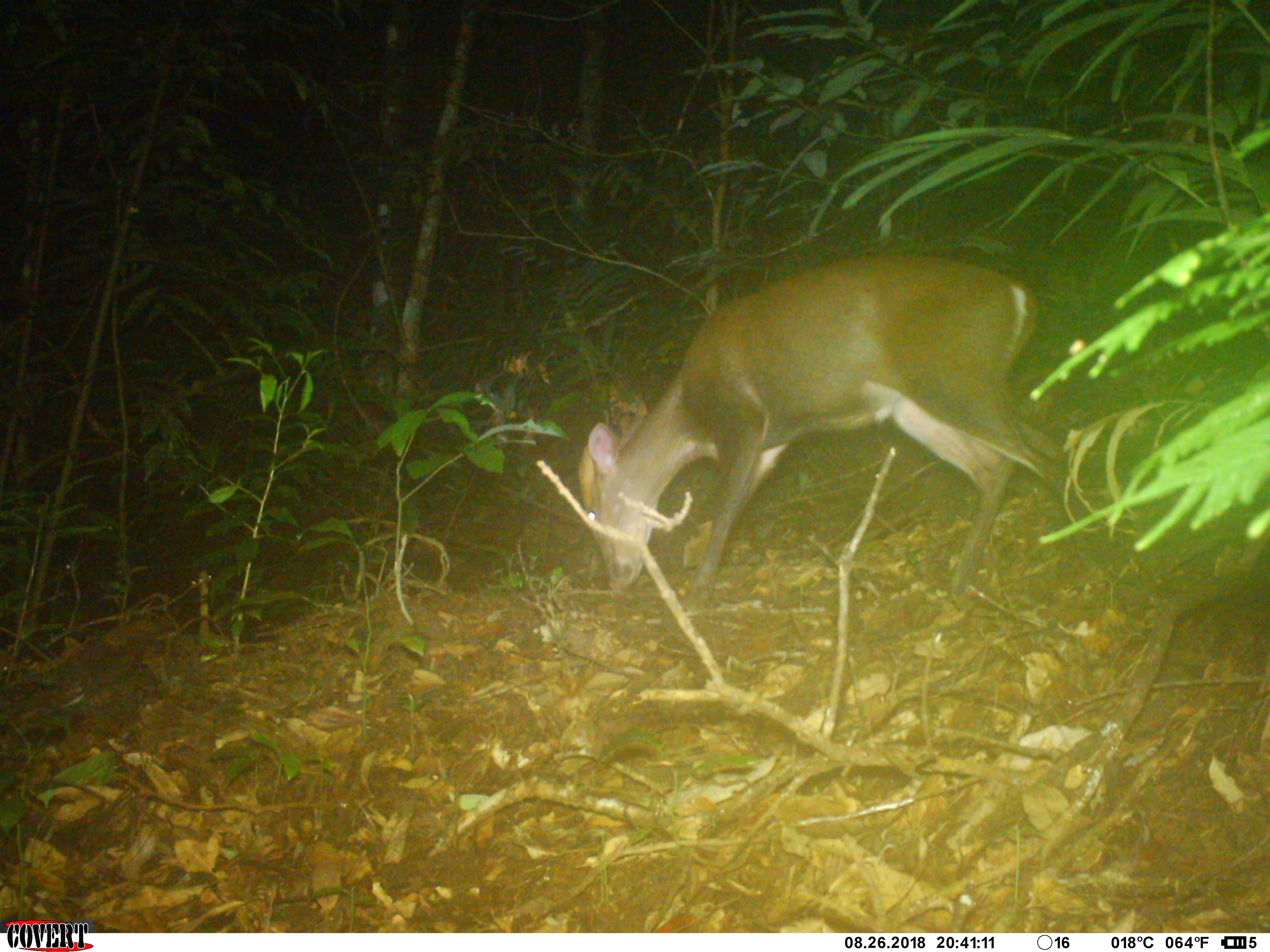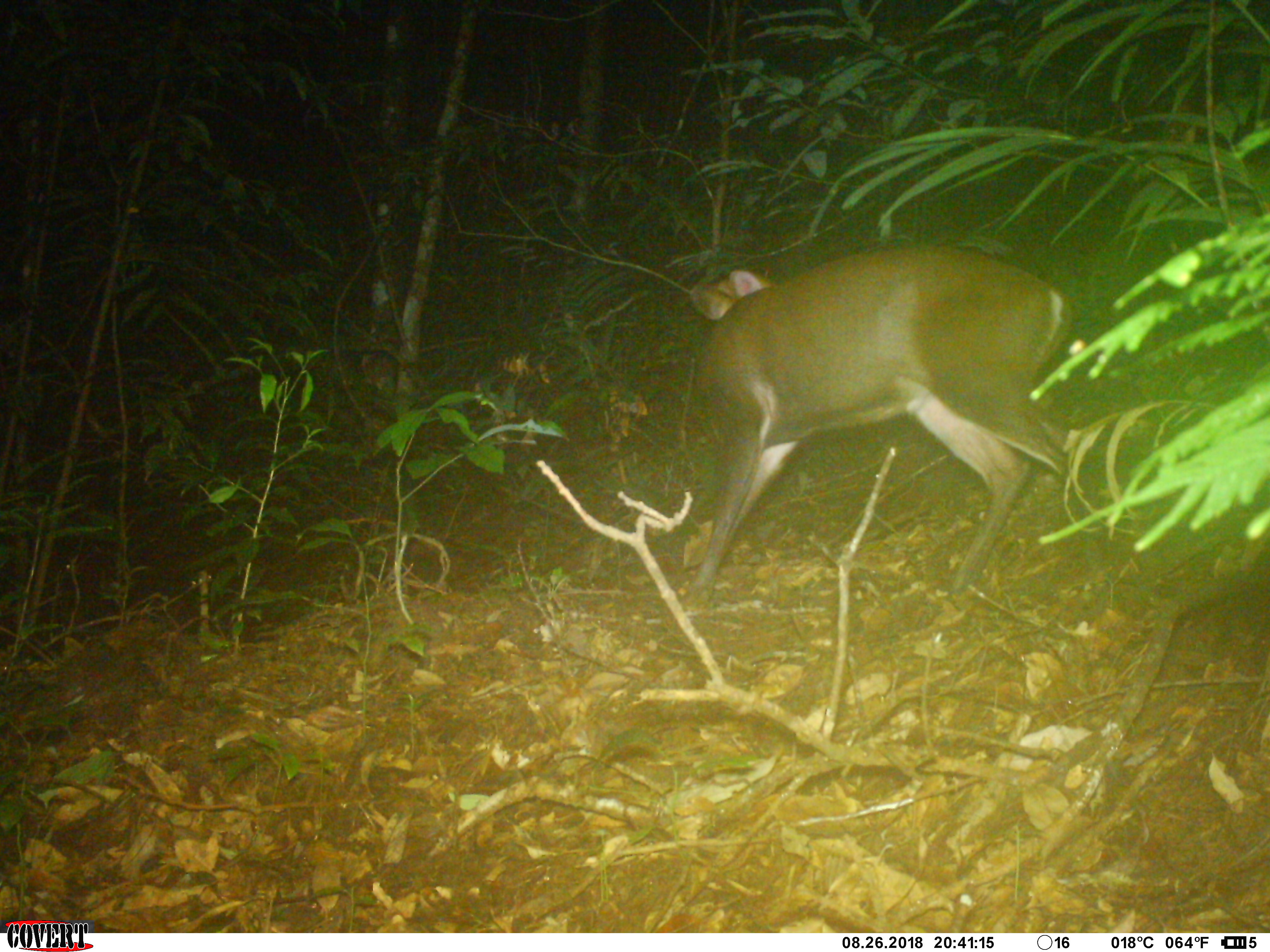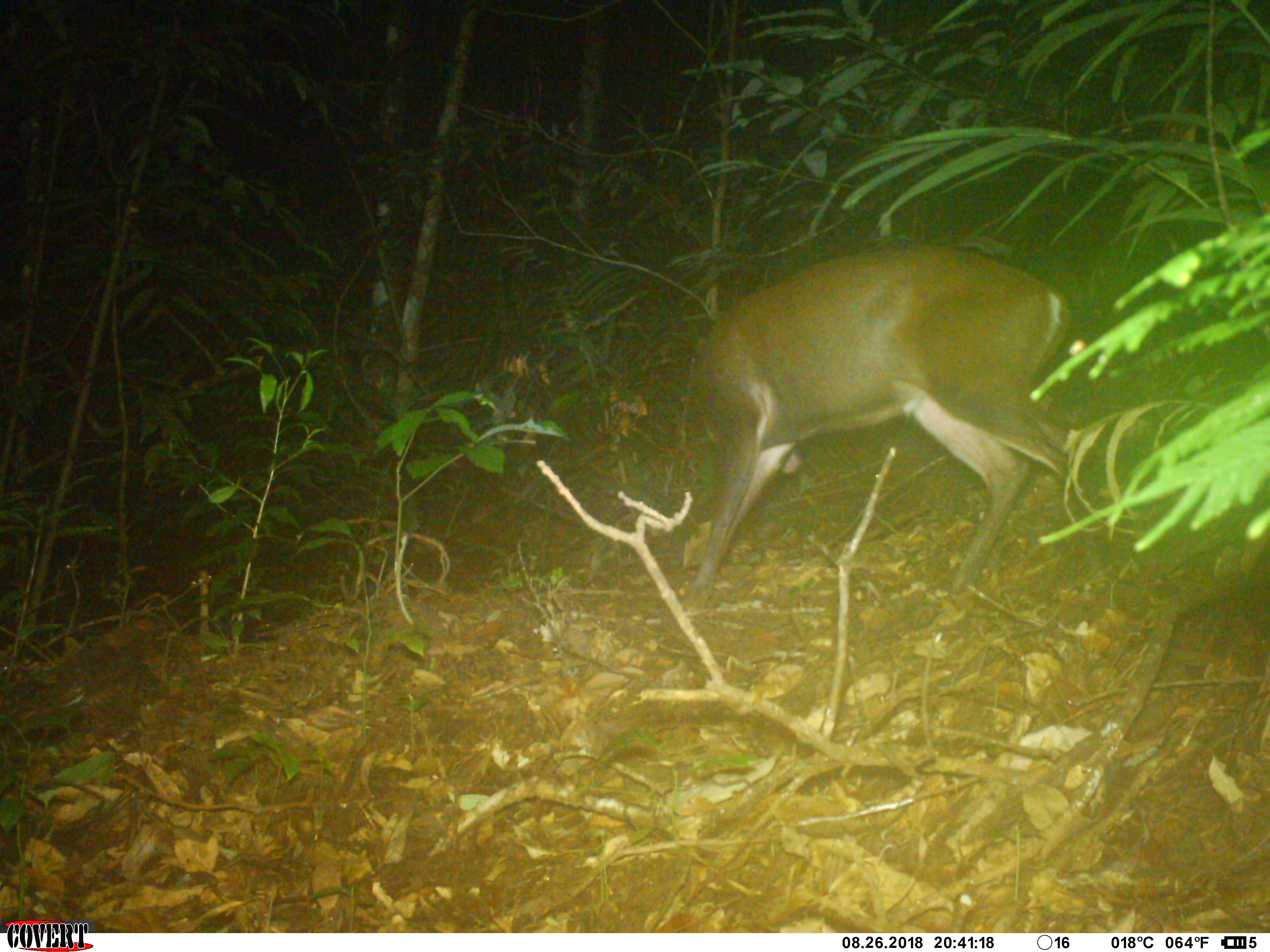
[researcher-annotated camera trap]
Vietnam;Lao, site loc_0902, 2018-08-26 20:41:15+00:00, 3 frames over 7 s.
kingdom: Animalia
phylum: Chordata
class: Mammalia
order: Artiodactyla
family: Cervidae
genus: Muntiacus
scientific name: Muntiacus rooseveltorum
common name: roosevelt's muntjac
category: roosevelts muntjac group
Roosevelts muntjac group (roosevelt's muntjac) (Muntiacus rooseveltorum). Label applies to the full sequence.